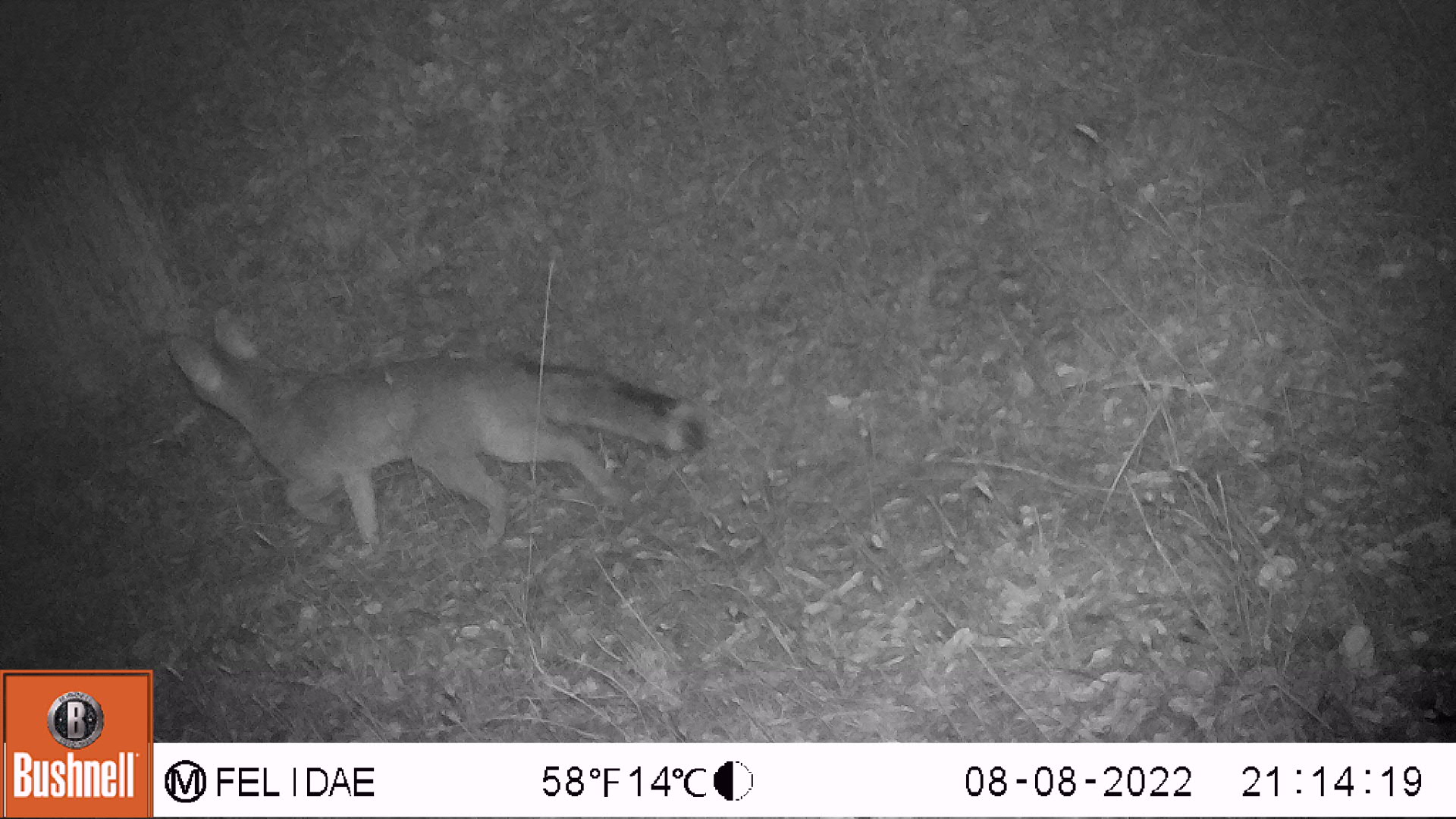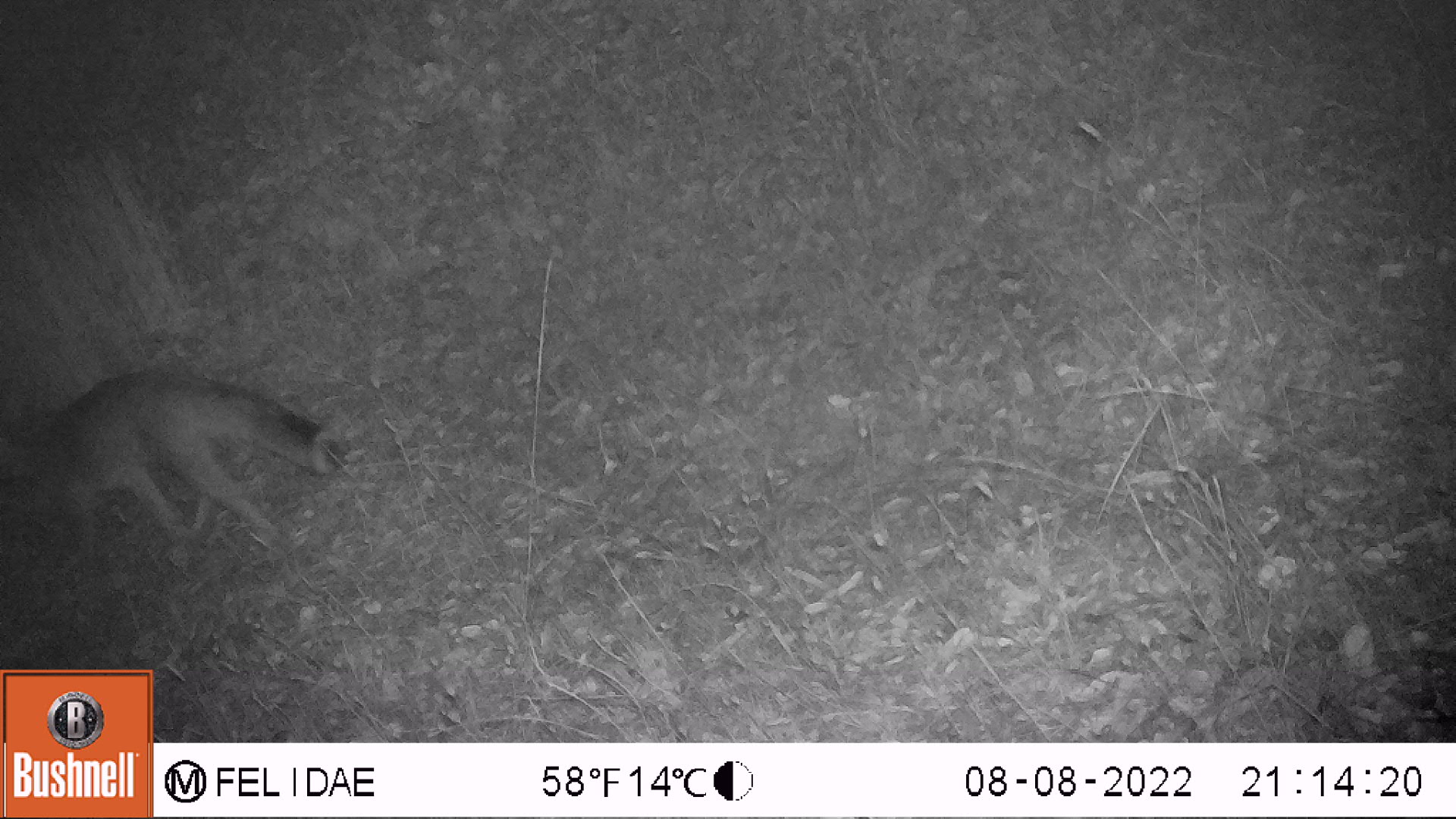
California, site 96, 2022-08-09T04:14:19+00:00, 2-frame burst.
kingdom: Animalia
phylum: Chordata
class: Mammalia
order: Carnivora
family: Canidae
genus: Urocyon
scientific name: Urocyon cinereoargenteus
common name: gray fox